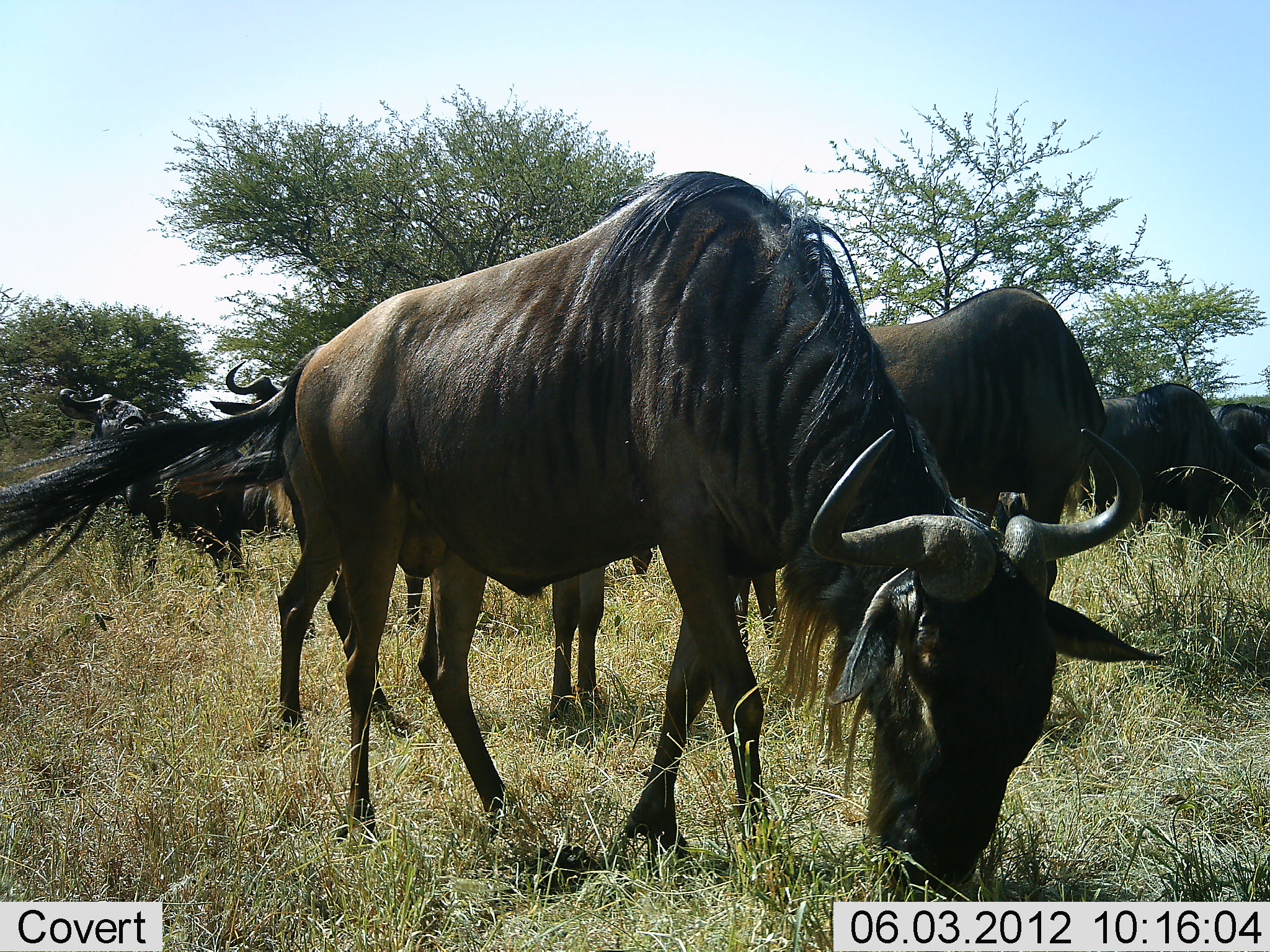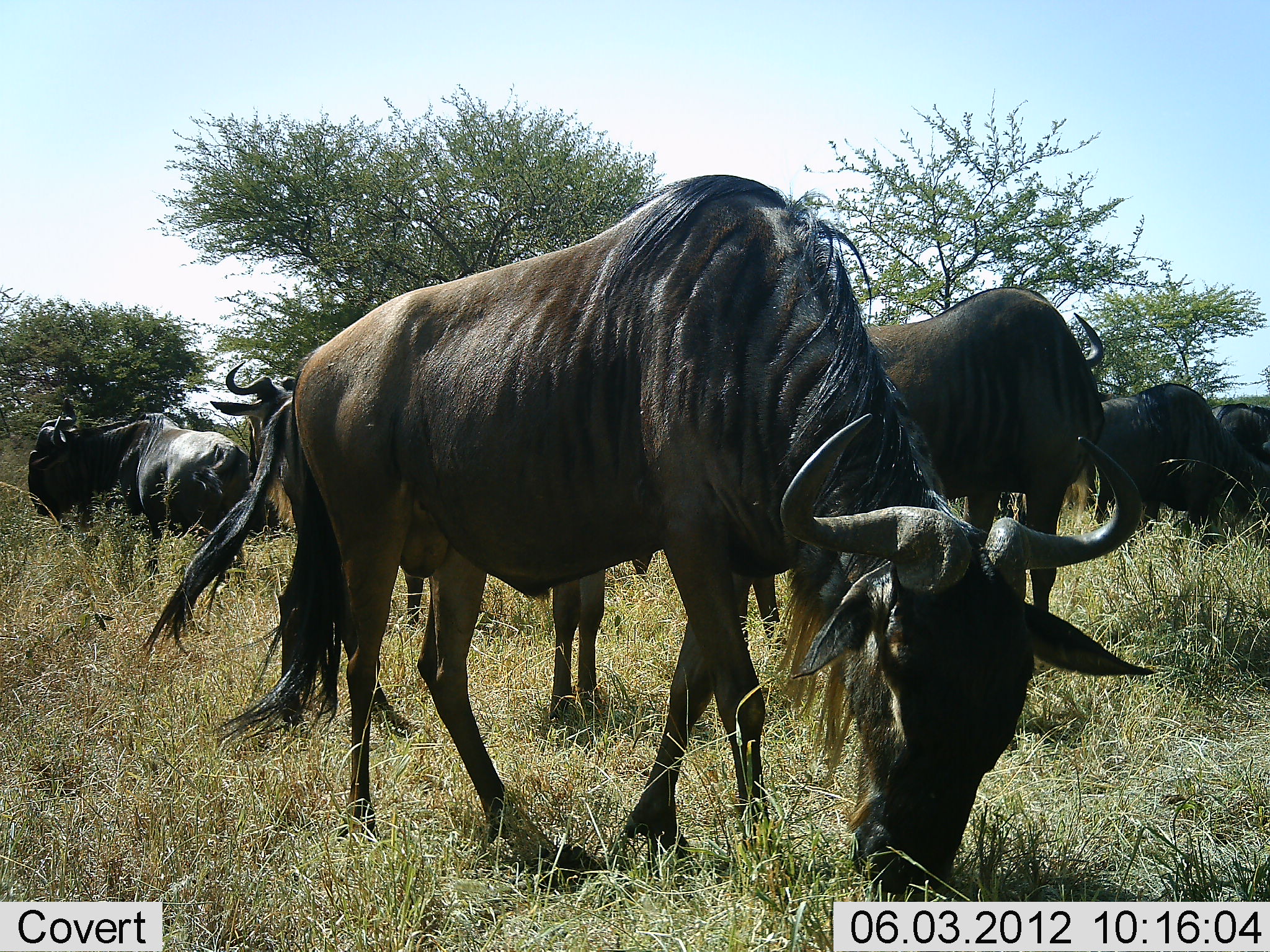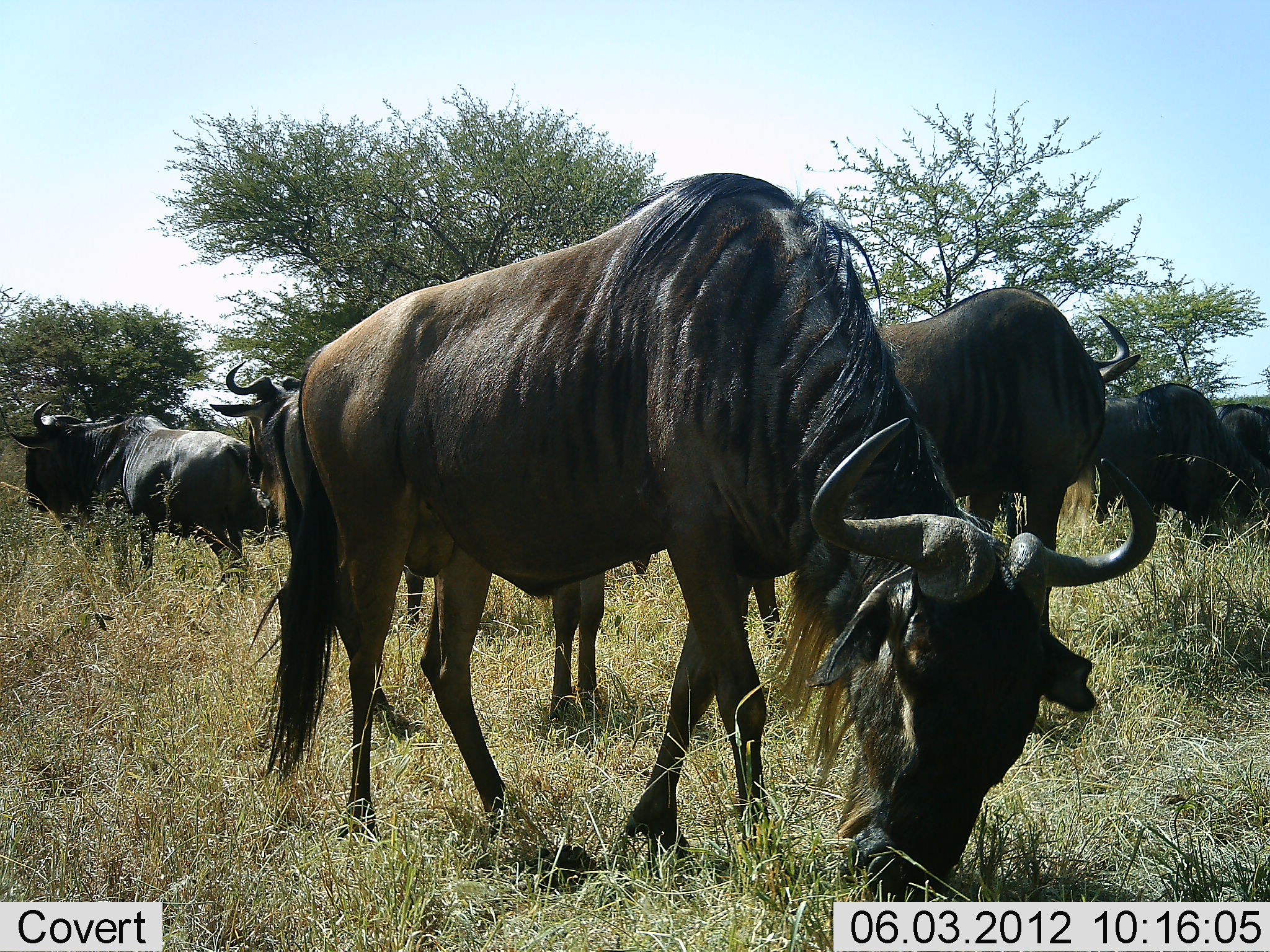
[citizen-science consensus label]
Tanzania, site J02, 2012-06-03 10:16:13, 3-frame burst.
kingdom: Animalia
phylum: Chordata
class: Mammalia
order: Artiodactyla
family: Bovidae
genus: Connochaetes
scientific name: Connochaetes taurinus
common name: blue wildebeest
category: wildebeest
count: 8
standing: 60%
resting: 0%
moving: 10%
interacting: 0%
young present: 0%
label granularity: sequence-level